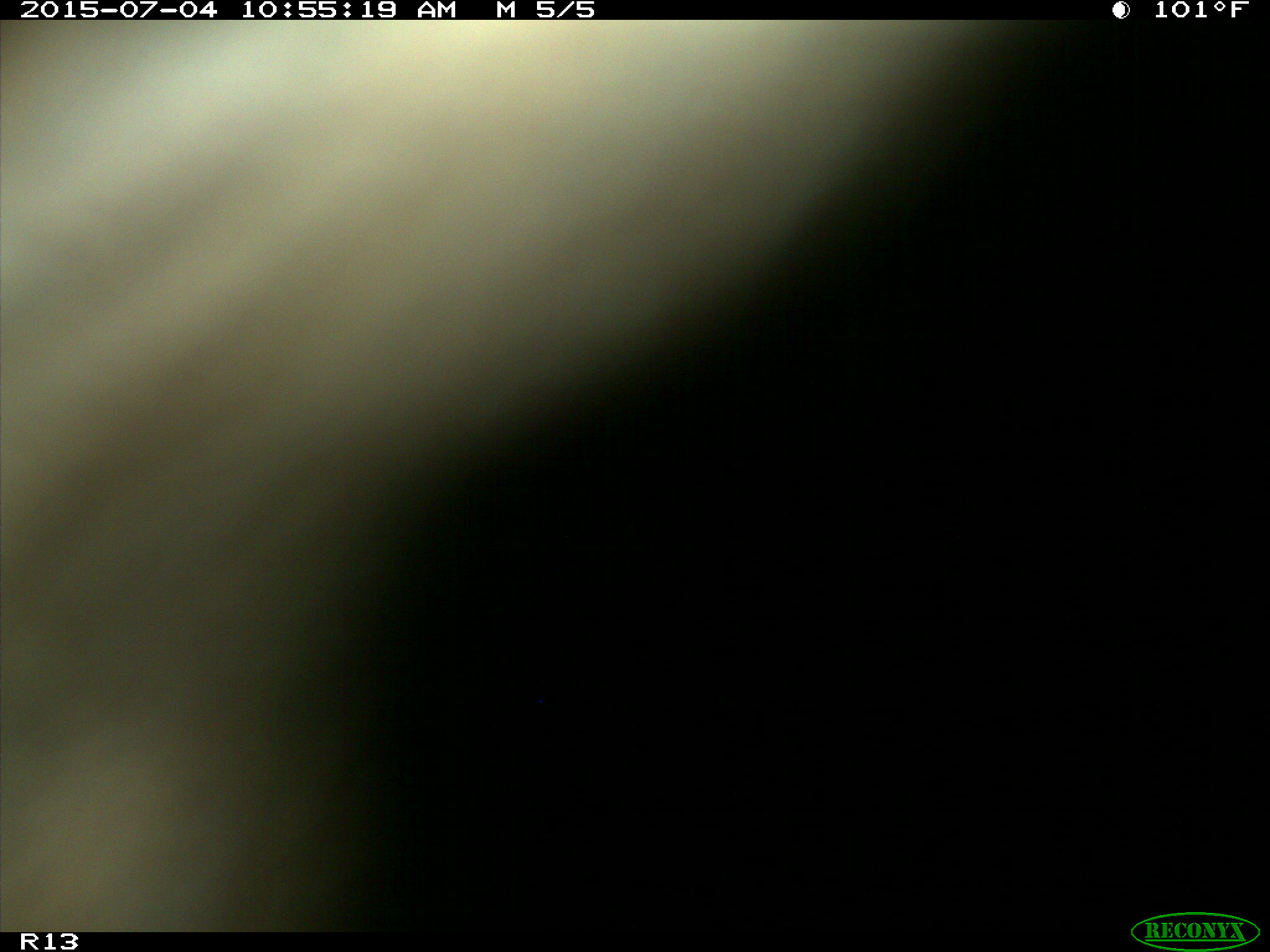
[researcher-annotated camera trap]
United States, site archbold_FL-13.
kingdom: Animalia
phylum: Chordata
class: Mammalia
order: Artiodactyla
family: Bovidae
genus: Bos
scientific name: Bos taurus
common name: domestic cow